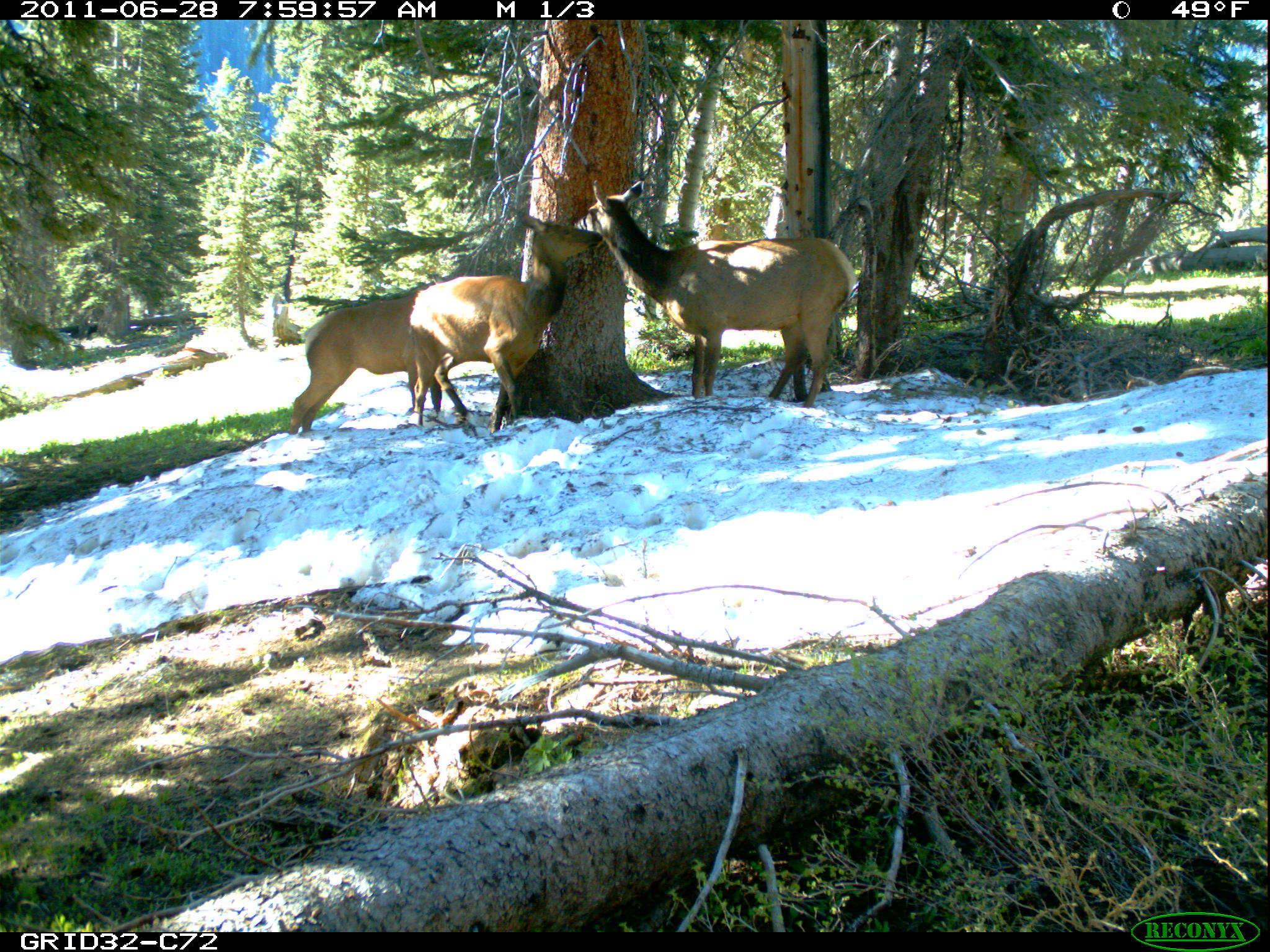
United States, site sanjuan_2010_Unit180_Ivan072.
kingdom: Animalia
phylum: Chordata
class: Mammalia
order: Artiodactyla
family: Cervidae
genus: Cervus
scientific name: Cervus elaphus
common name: red deer